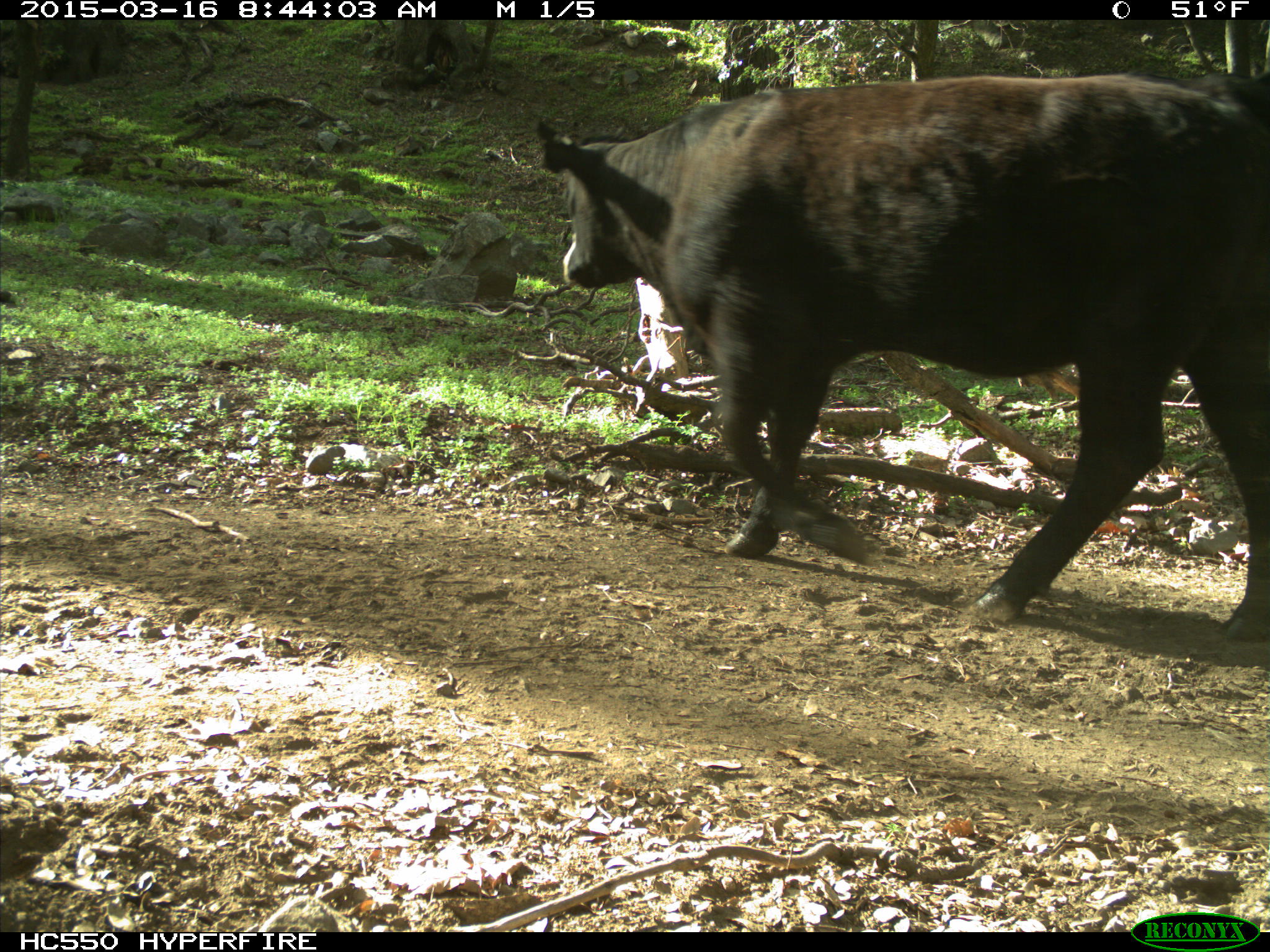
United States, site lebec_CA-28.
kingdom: Animalia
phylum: Chordata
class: Mammalia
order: Artiodactyla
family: Bovidae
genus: Bos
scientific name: Bos taurus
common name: domestic cow